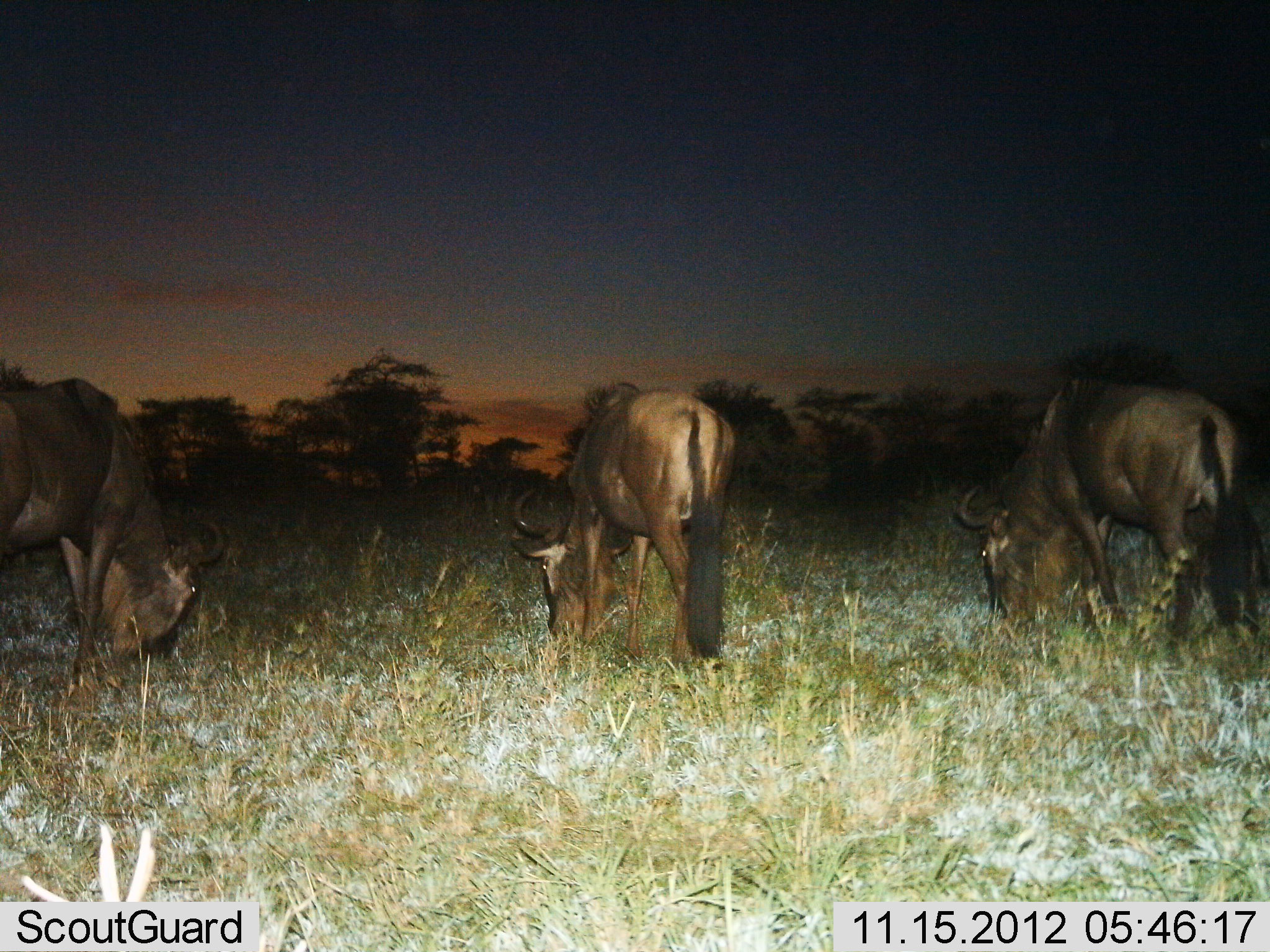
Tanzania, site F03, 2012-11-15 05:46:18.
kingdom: Animalia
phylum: Chordata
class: Mammalia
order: Artiodactyla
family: Bovidae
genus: Connochaetes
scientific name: Connochaetes taurinus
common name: blue wildebeest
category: wildebeest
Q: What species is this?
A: Wildebeest (blue wildebeest) (Connochaetes taurinus).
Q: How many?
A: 3.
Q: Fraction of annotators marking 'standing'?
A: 20%.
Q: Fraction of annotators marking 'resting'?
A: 0%.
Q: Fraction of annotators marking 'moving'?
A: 0%.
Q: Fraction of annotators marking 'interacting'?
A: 0%.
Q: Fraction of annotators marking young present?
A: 0%.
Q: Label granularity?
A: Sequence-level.